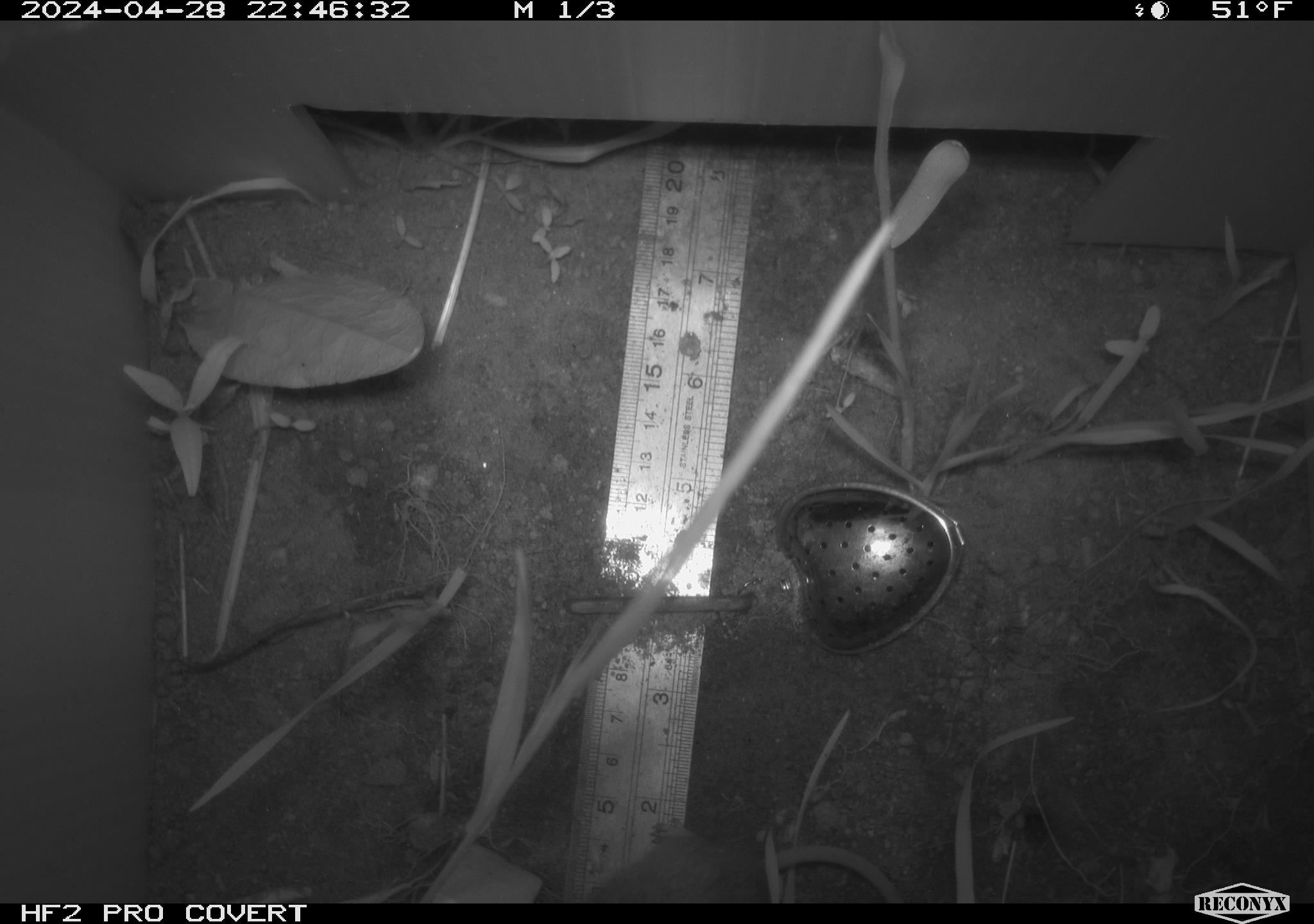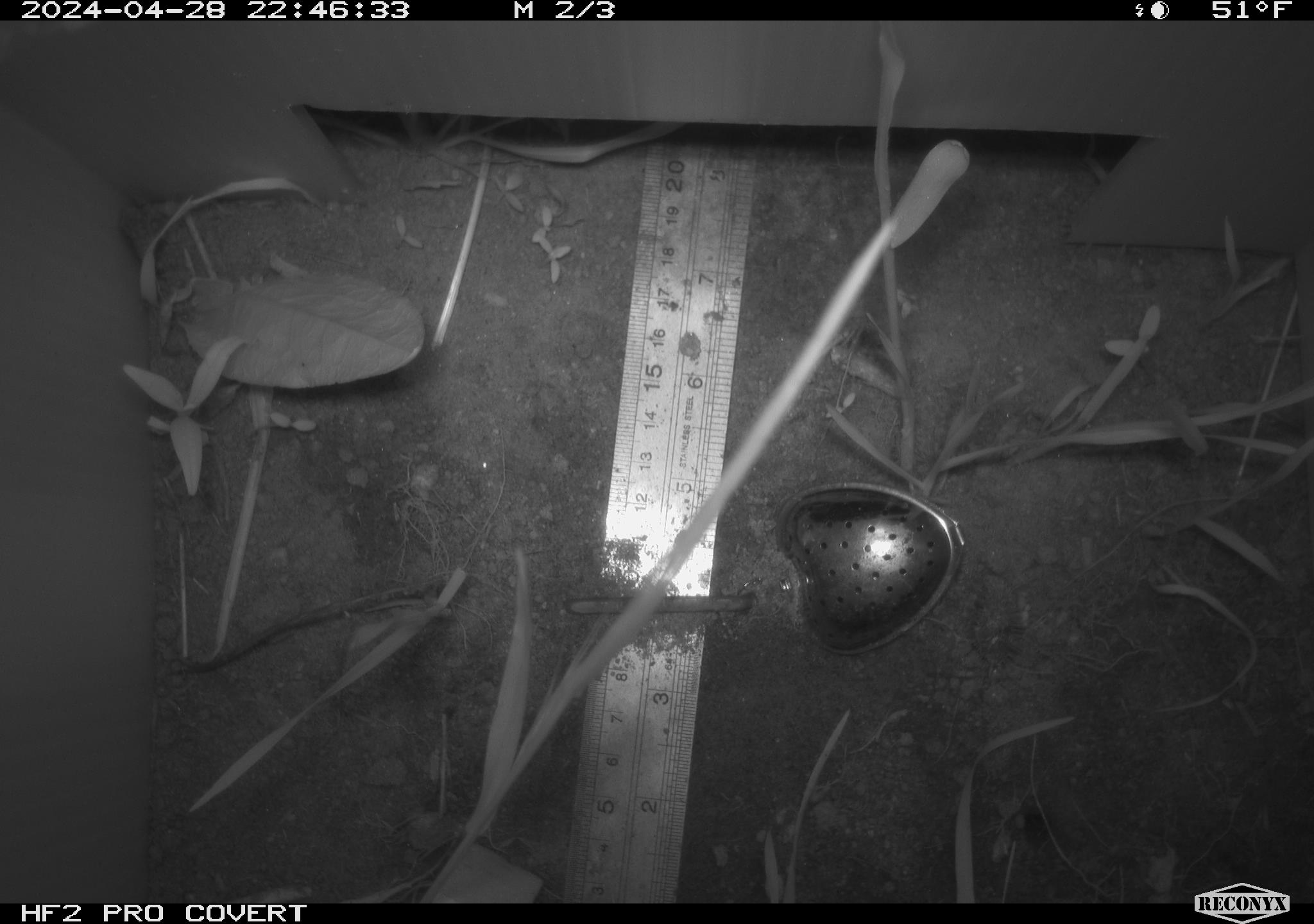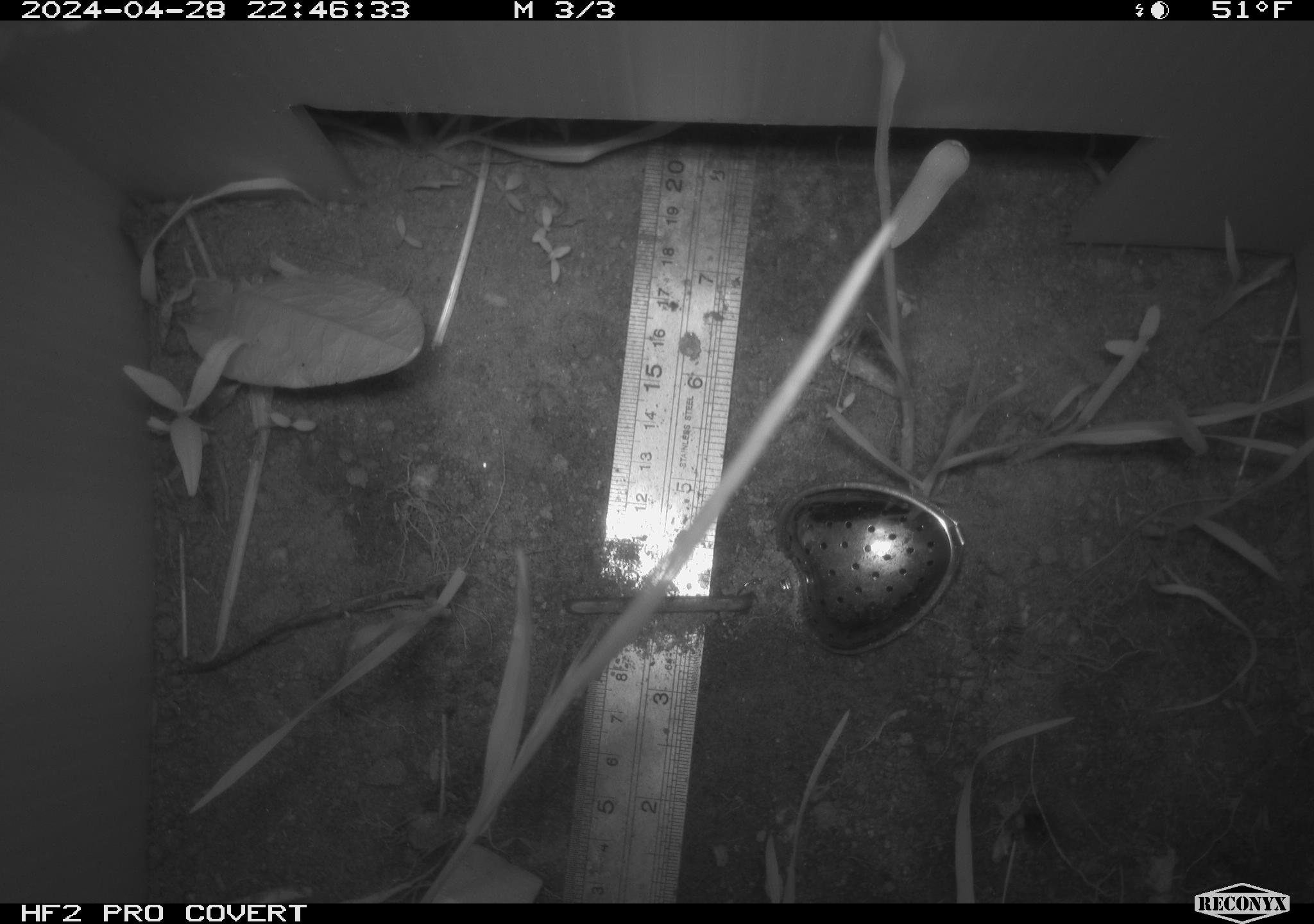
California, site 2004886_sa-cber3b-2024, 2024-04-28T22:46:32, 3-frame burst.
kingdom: Animalia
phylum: Chordata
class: Mammalia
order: Rodentia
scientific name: Rodentia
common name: mouse species